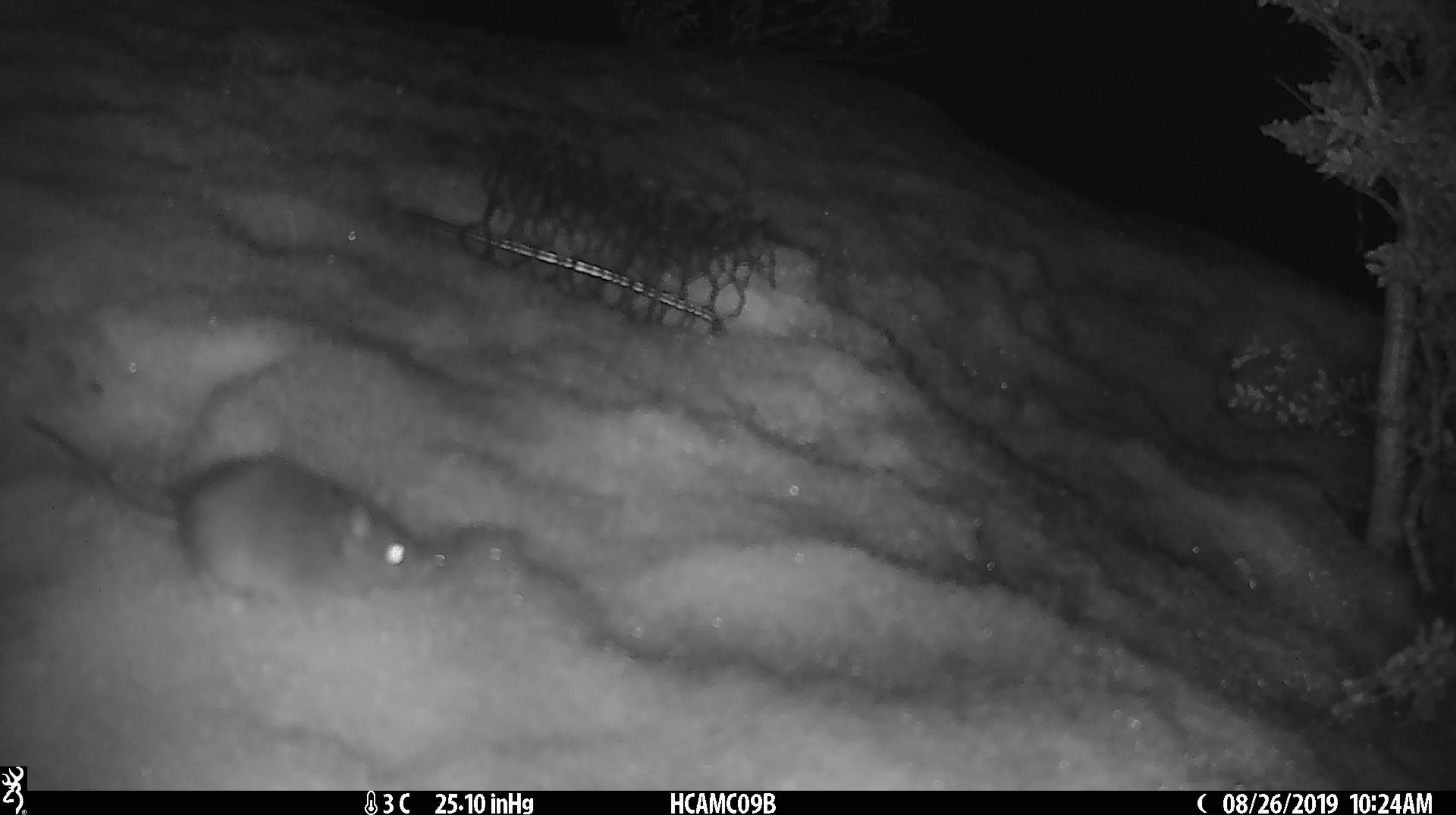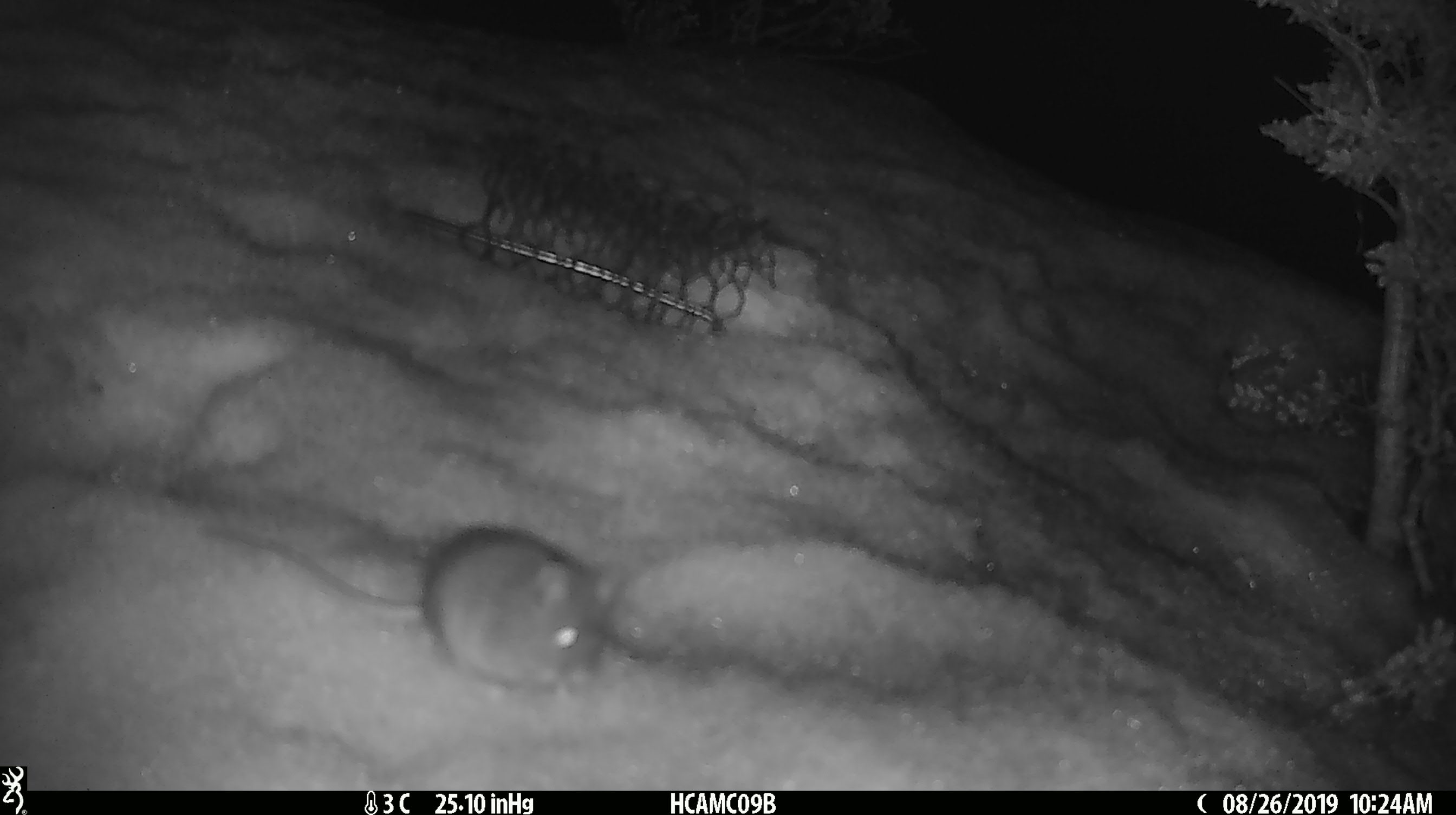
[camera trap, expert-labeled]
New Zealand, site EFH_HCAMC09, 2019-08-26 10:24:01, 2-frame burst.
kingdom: Animalia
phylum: Chordata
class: Mammalia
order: Rodentia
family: Muridae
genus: Mus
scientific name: Mus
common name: mouse